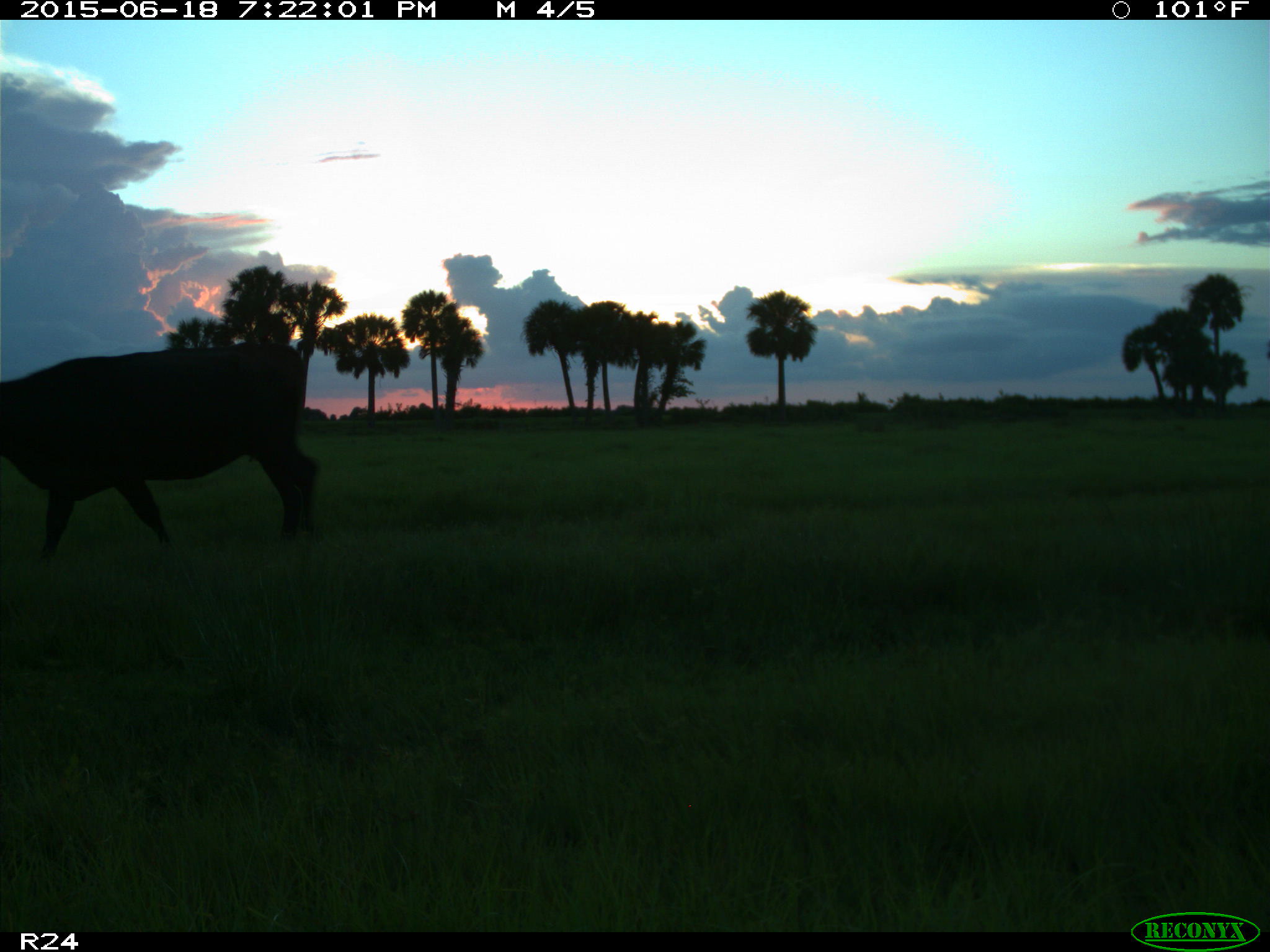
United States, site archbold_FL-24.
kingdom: Animalia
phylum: Chordata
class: Mammalia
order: Artiodactyla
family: Bovidae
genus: Bos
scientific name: Bos taurus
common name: domestic cow